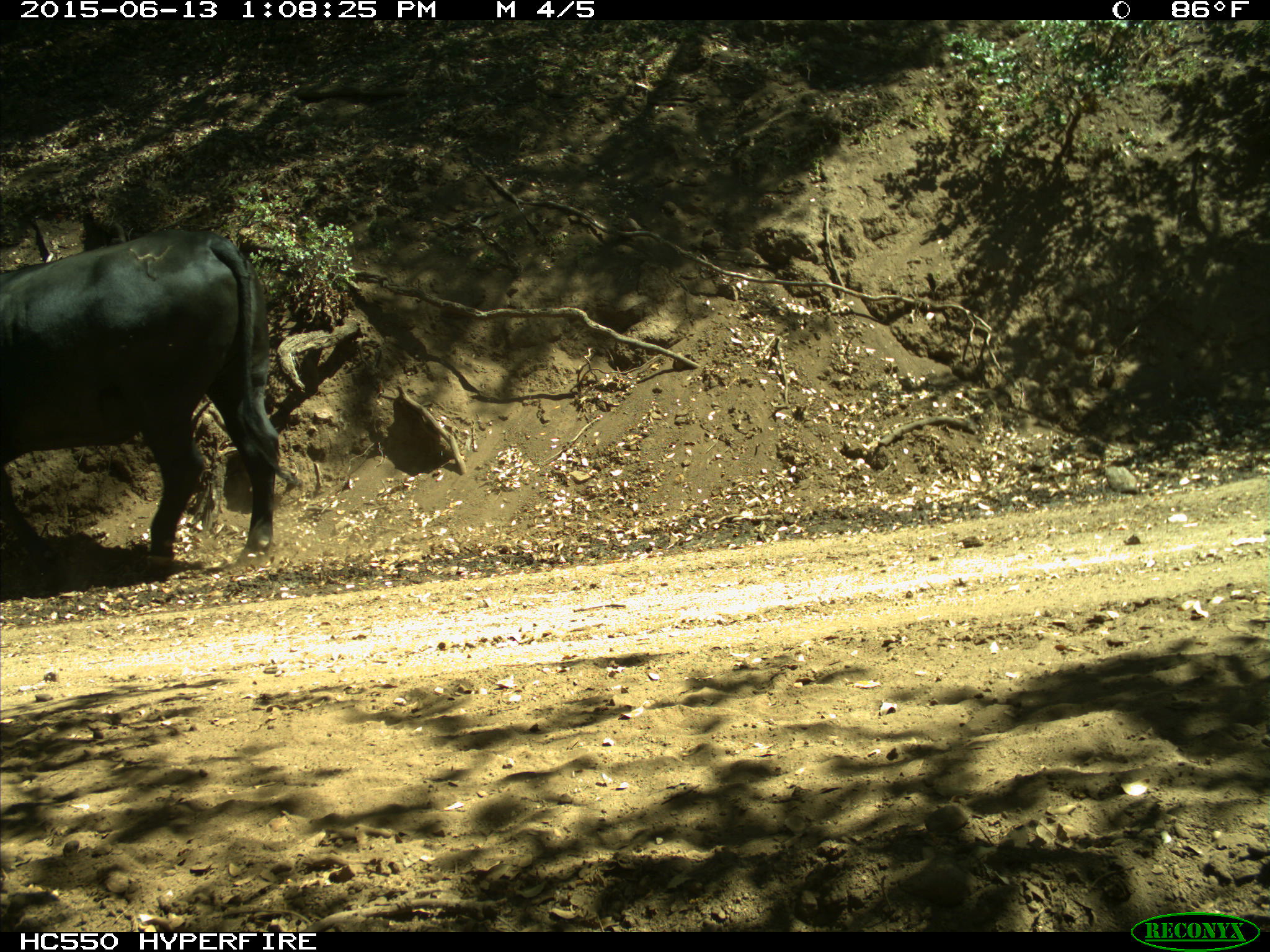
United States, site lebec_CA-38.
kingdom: Animalia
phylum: Chordata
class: Mammalia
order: Artiodactyla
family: Bovidae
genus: Bos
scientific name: Bos taurus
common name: domestic cow